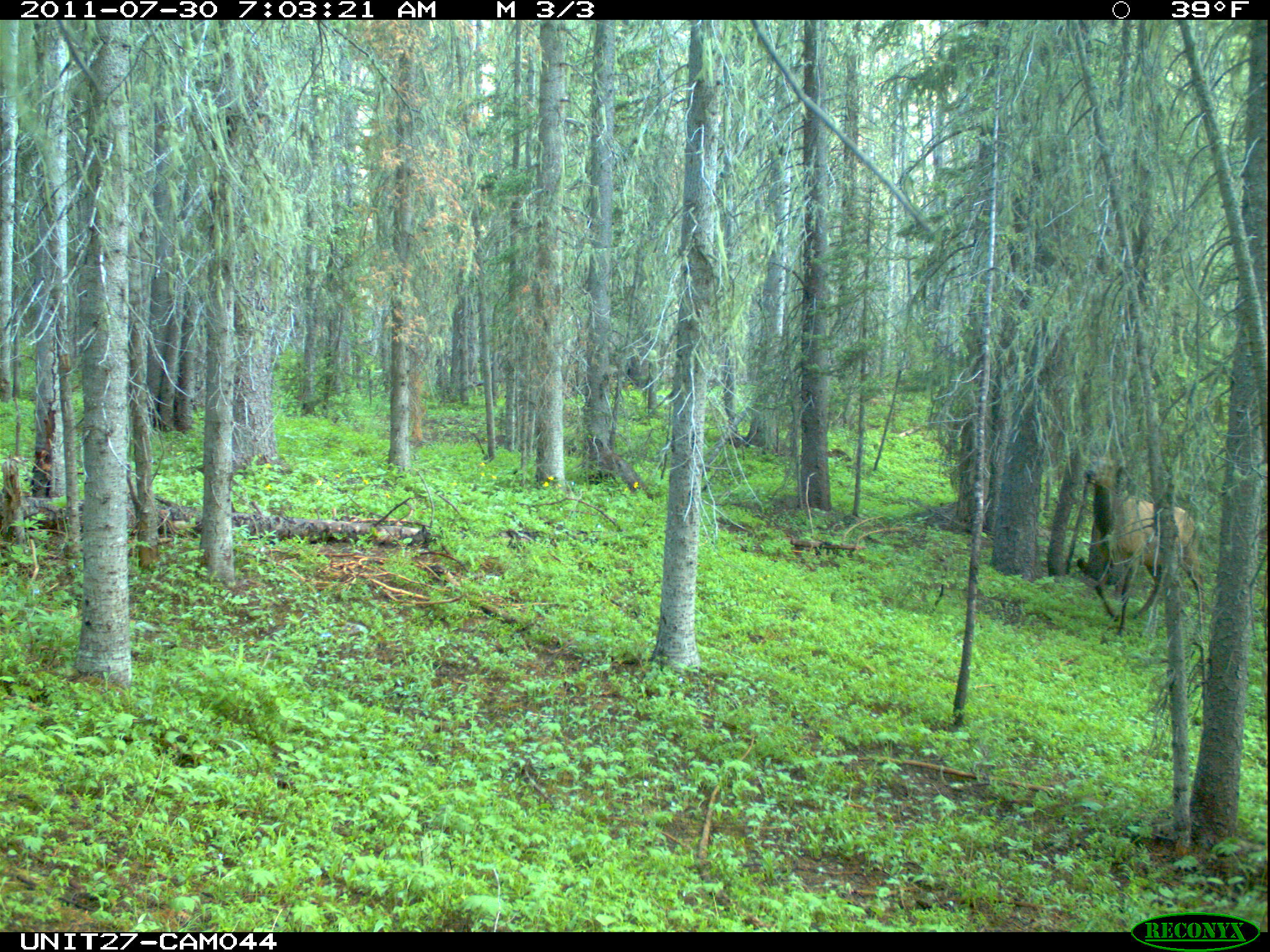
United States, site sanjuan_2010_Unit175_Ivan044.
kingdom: Animalia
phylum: Chordata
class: Mammalia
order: Artiodactyla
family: Cervidae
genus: Cervus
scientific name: Cervus elaphus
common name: red deer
Cervus elaphus (red deer).